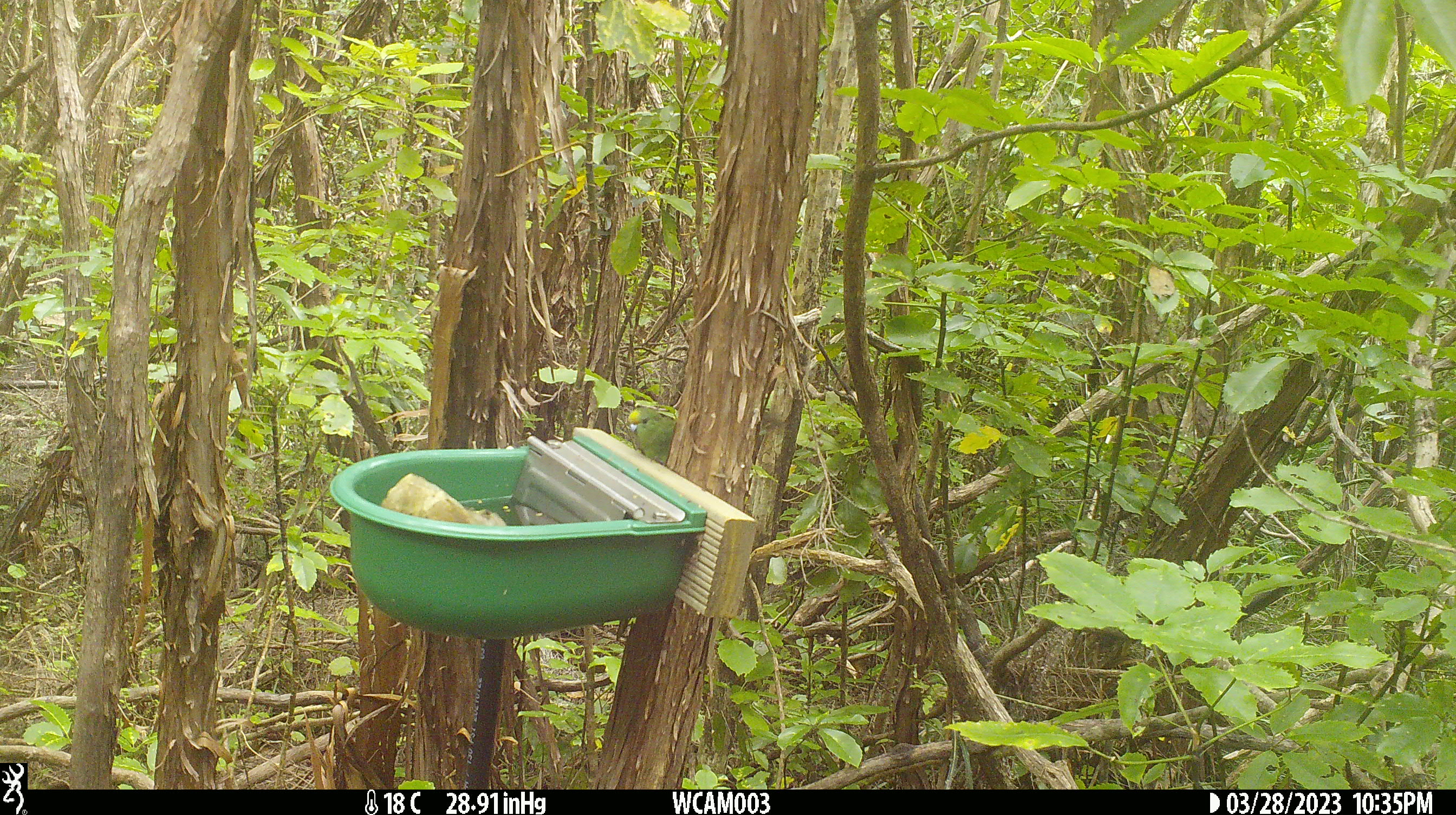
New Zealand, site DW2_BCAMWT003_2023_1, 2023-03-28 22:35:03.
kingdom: Animalia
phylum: Chordata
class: Aves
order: Psittaciformes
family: Psittaculidae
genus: Cyanoramphus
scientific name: Cyanoramphus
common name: parakeet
Parakeet (Cyanoramphus).